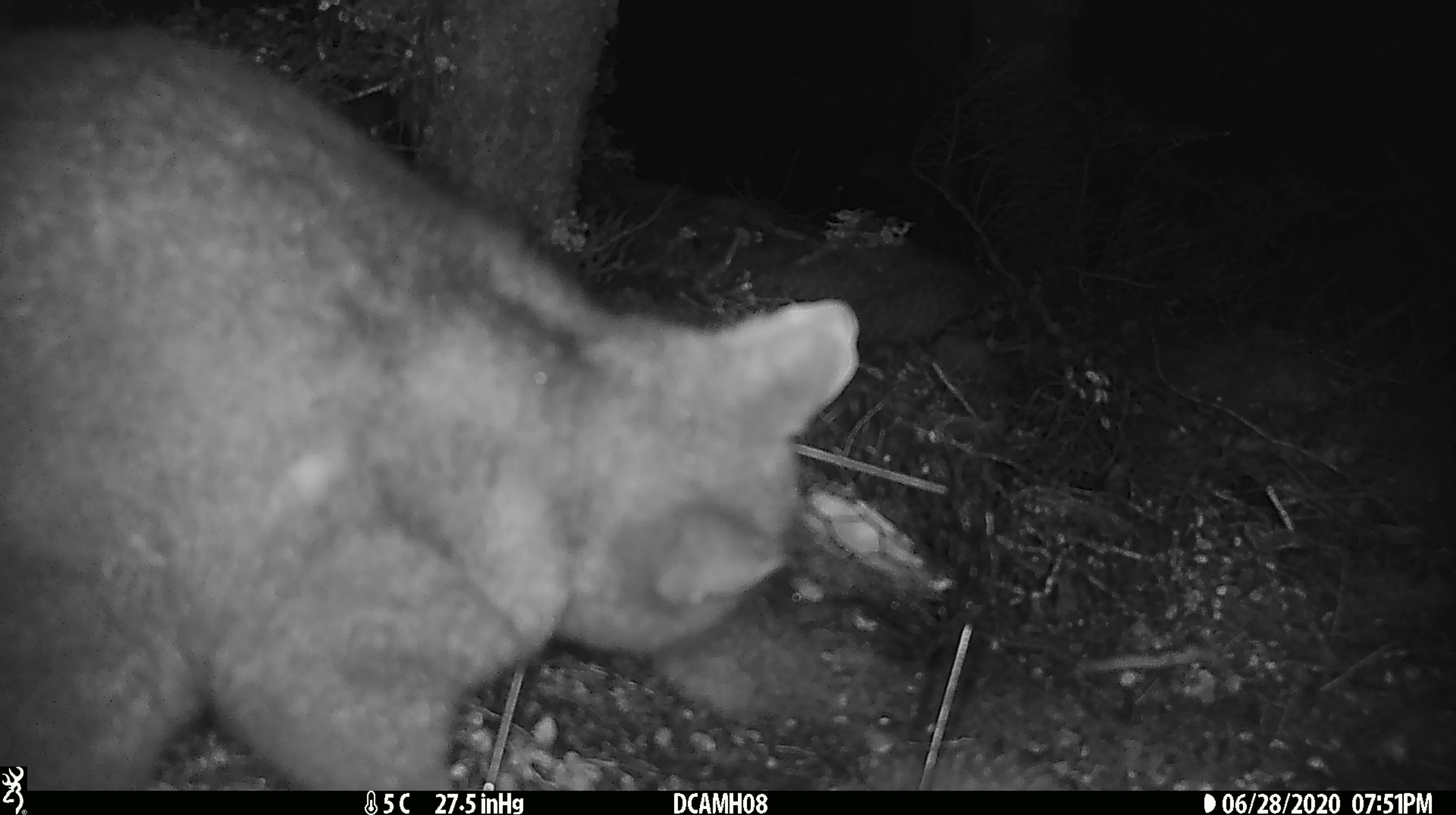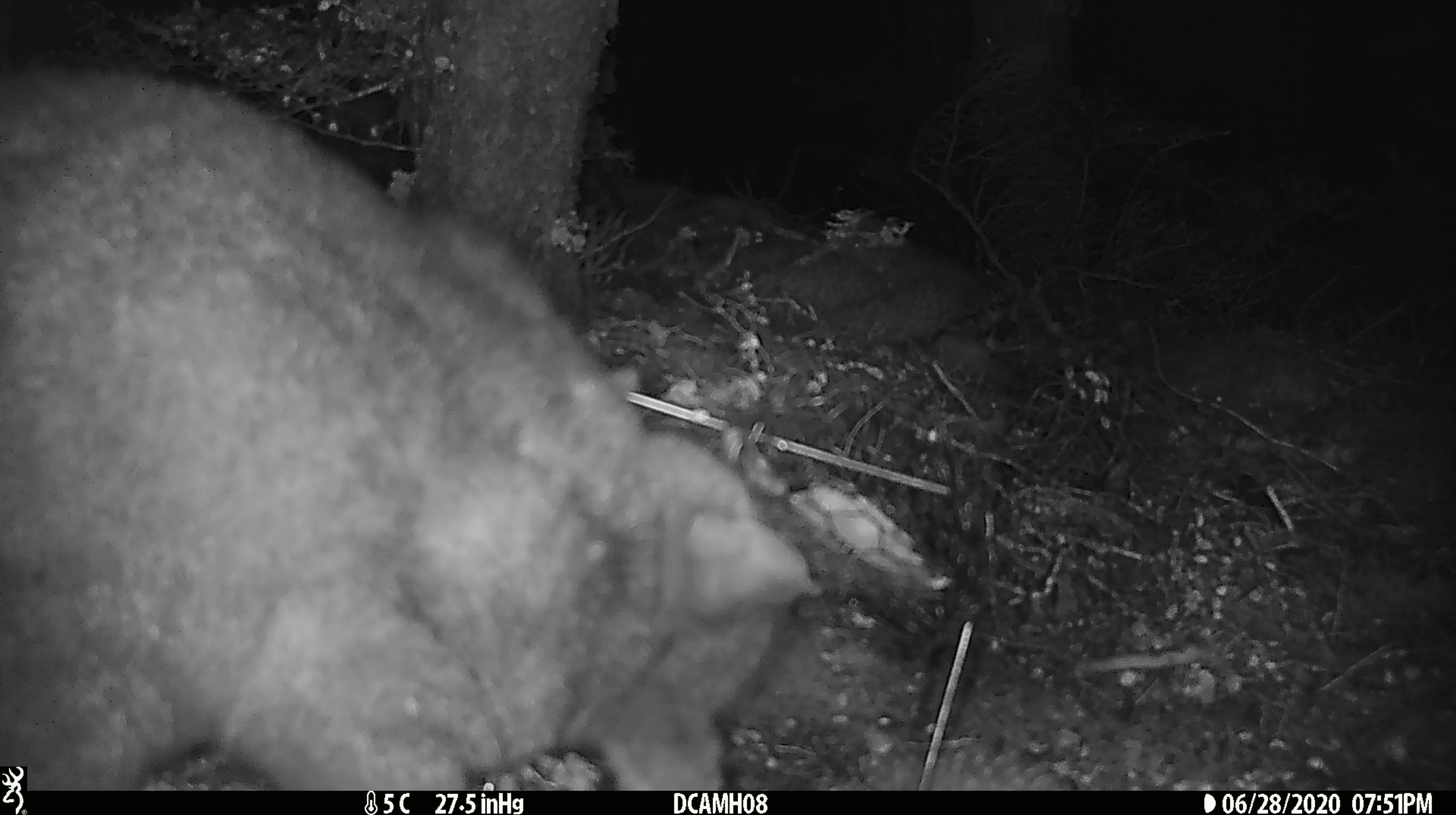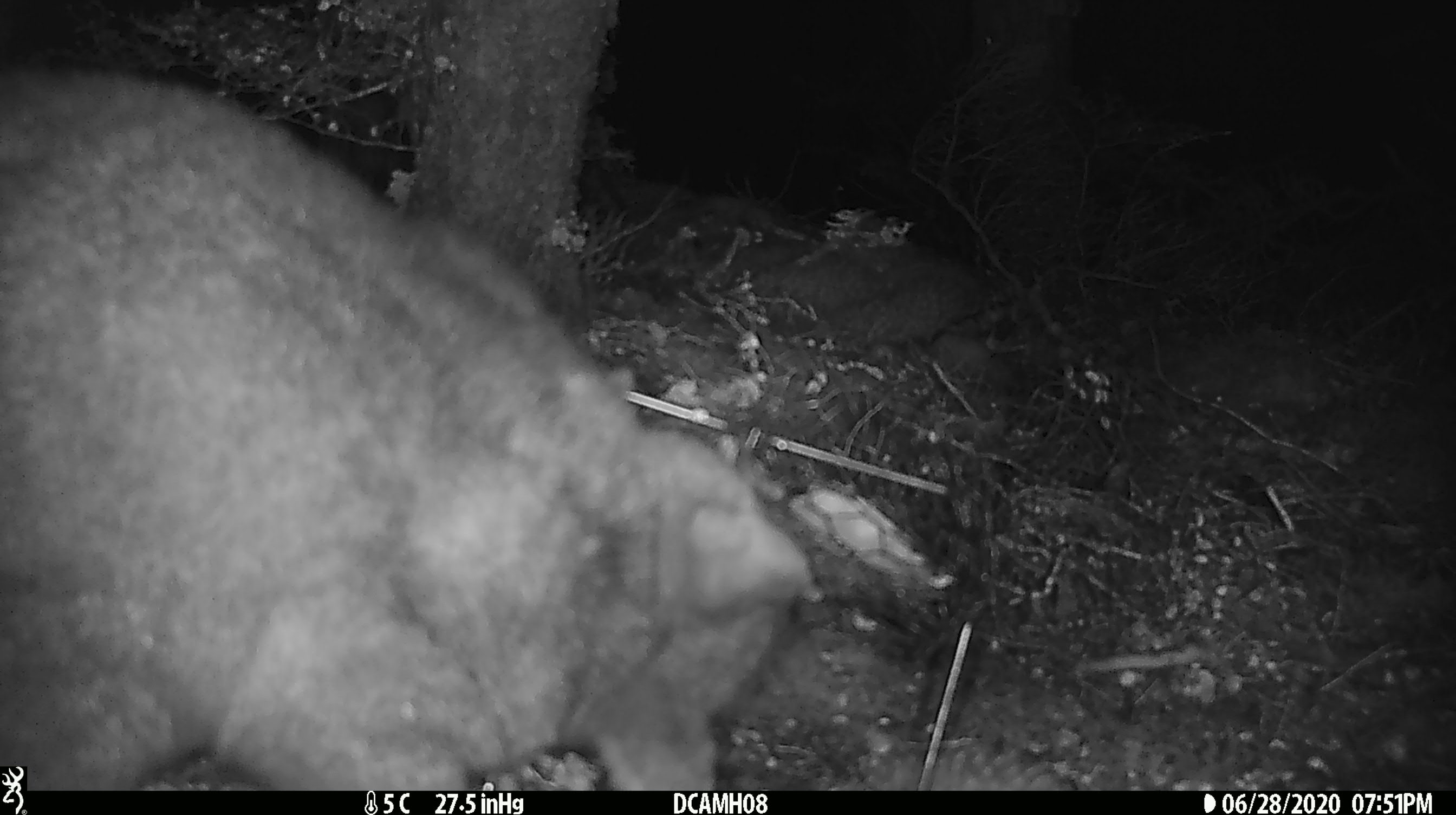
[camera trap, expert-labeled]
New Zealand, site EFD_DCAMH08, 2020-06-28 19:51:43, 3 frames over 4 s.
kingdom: Animalia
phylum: Chordata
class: Mammalia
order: Diprotodontia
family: Phalangeridae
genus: Trichosurus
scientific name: Trichosurus vulpecula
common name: common brushtail possum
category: possum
Possum (common brushtail possum) (Trichosurus vulpecula).